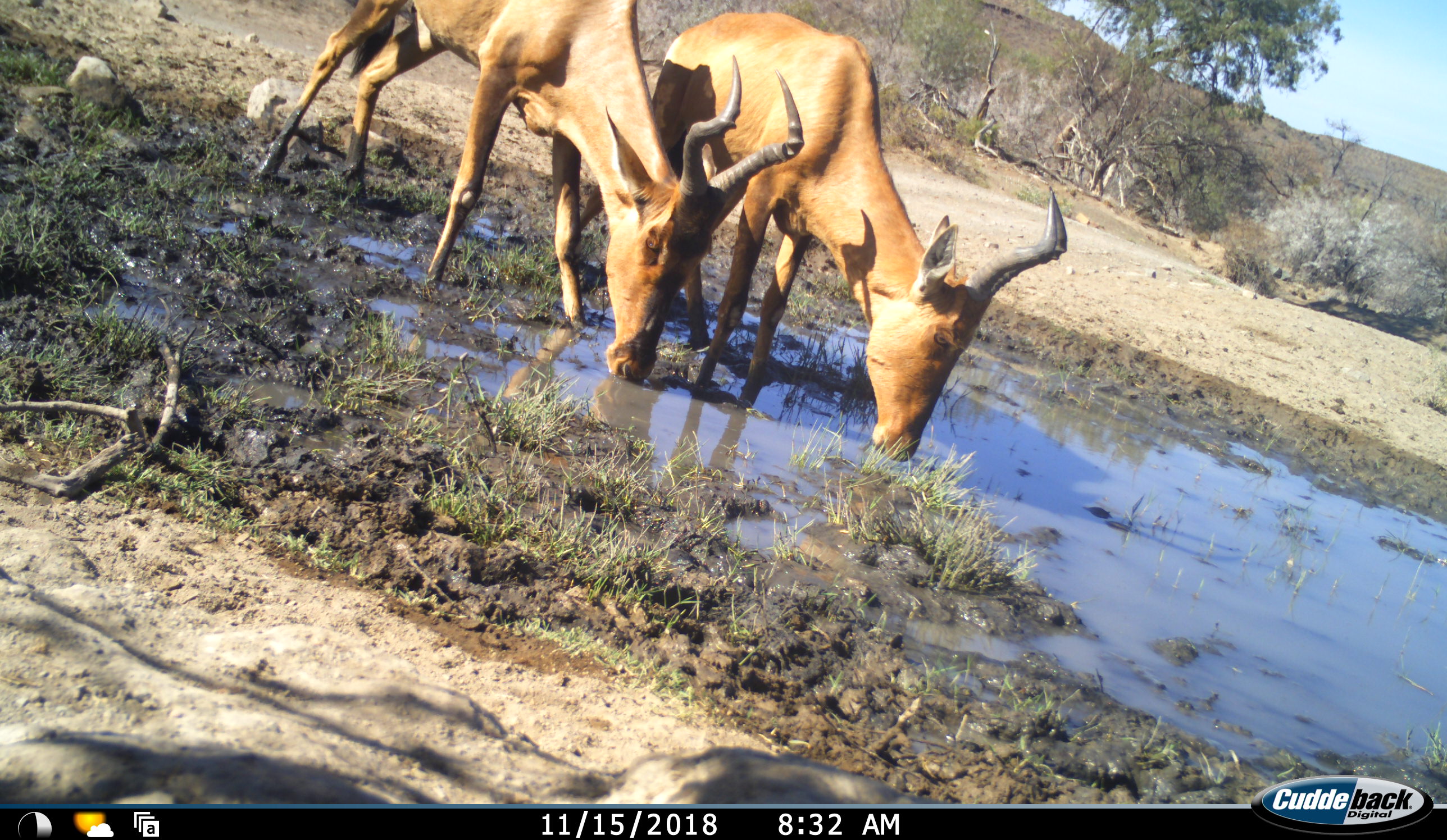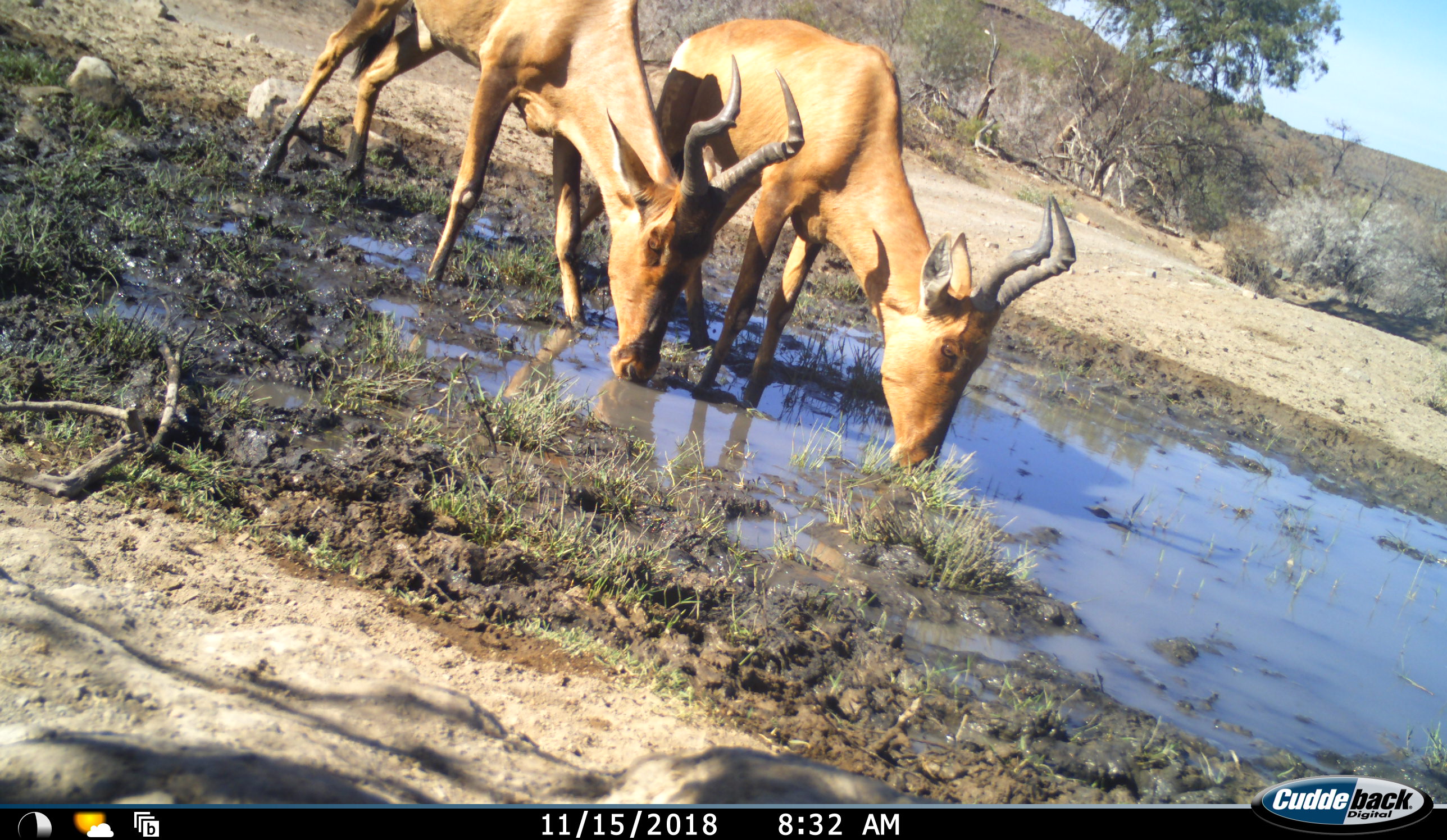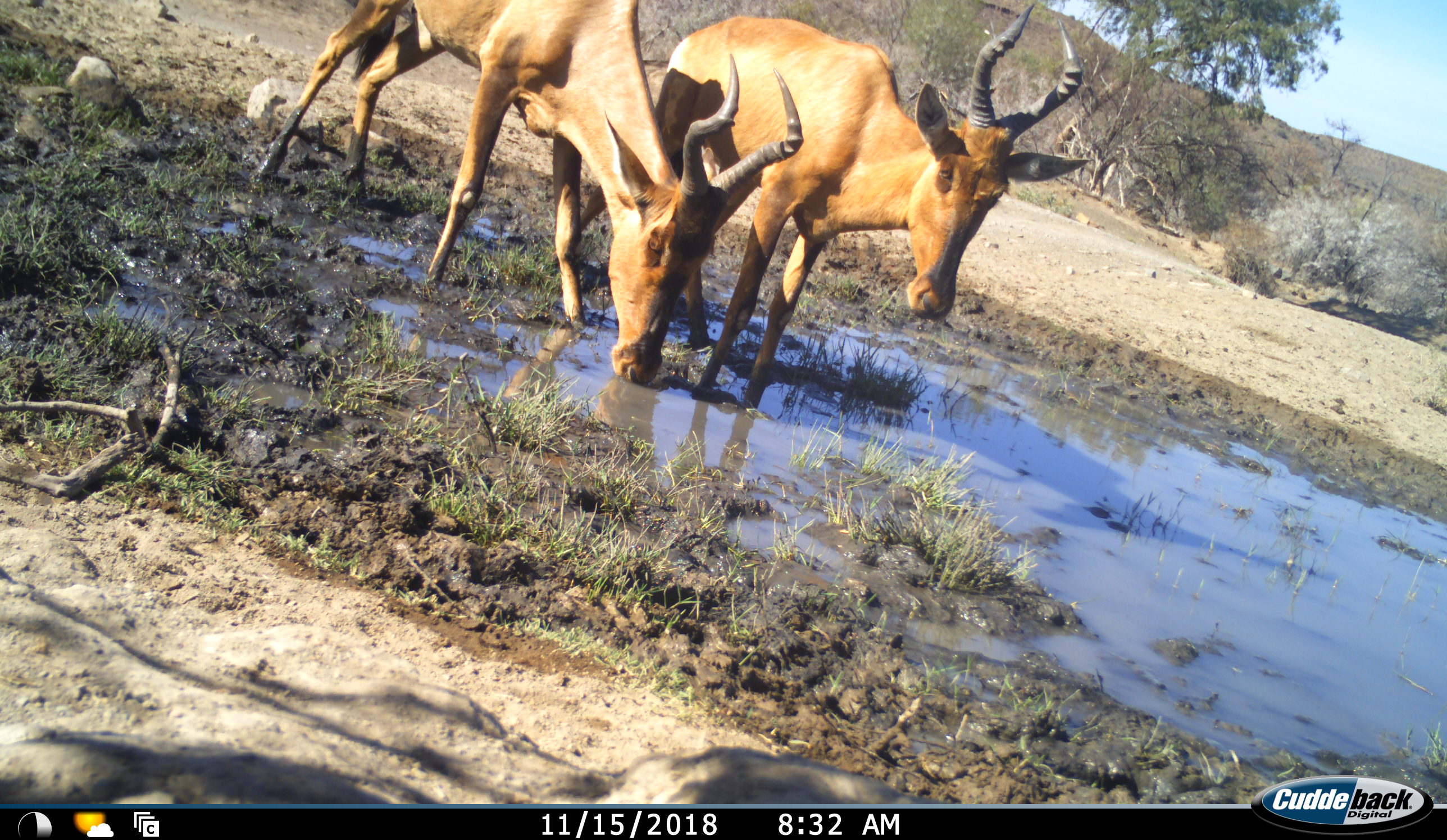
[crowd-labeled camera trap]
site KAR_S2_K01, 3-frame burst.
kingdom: Animalia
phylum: Chordata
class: Mammalia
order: Artiodactyla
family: Bovidae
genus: Alcelaphus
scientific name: Alcelaphus buselaphus caama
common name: red hartebeest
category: hartebeestred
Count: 2.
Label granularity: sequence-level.